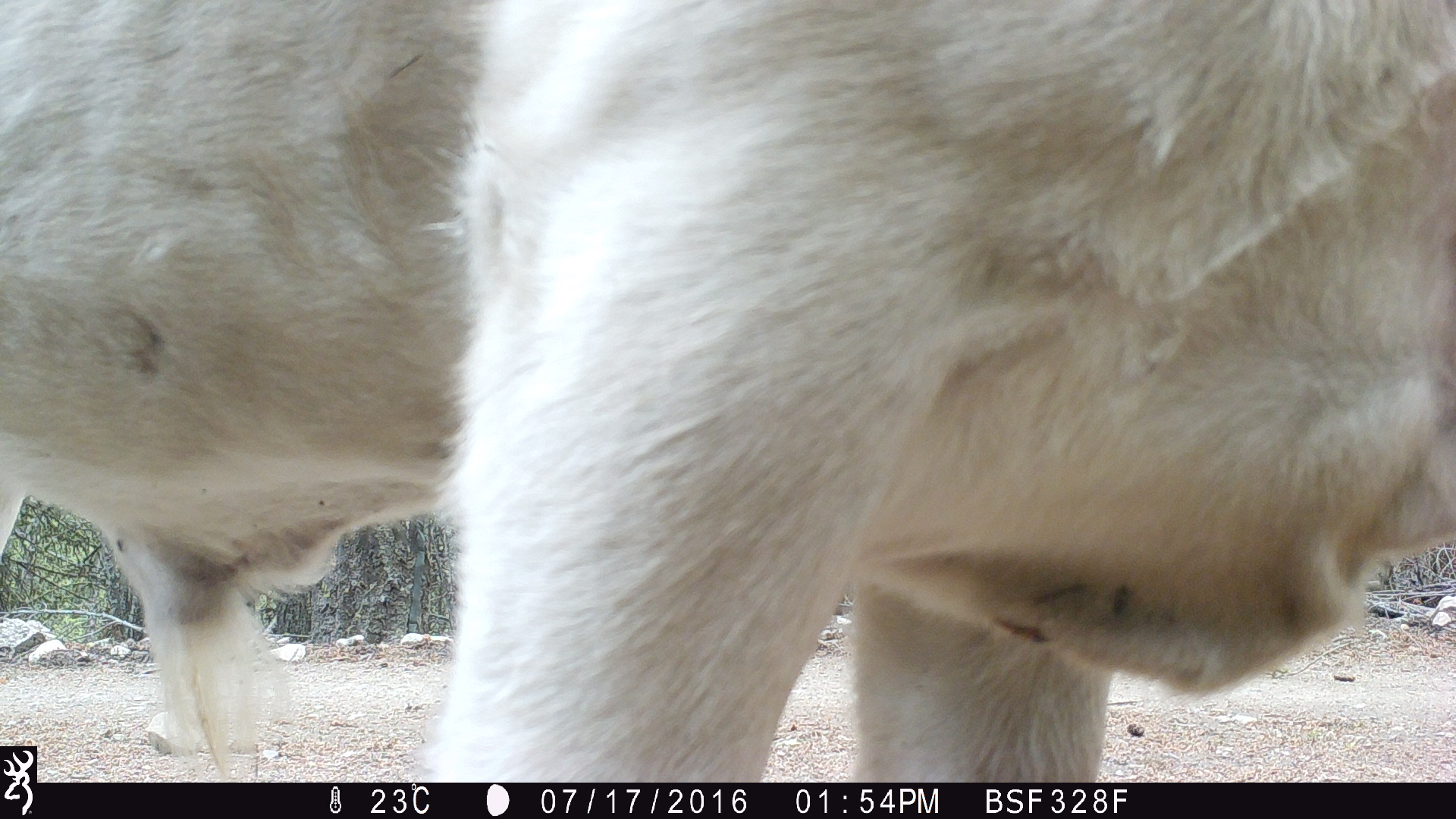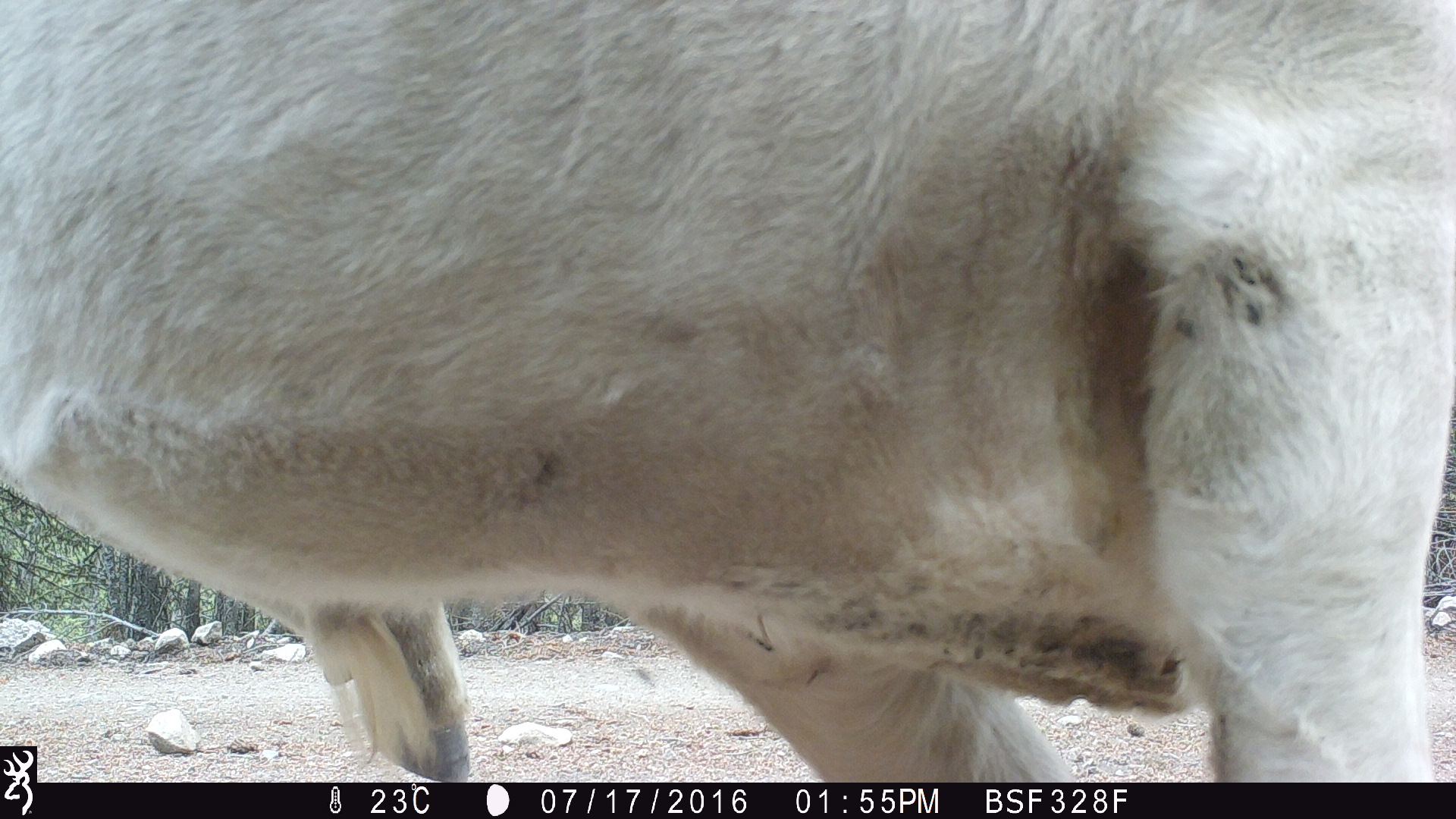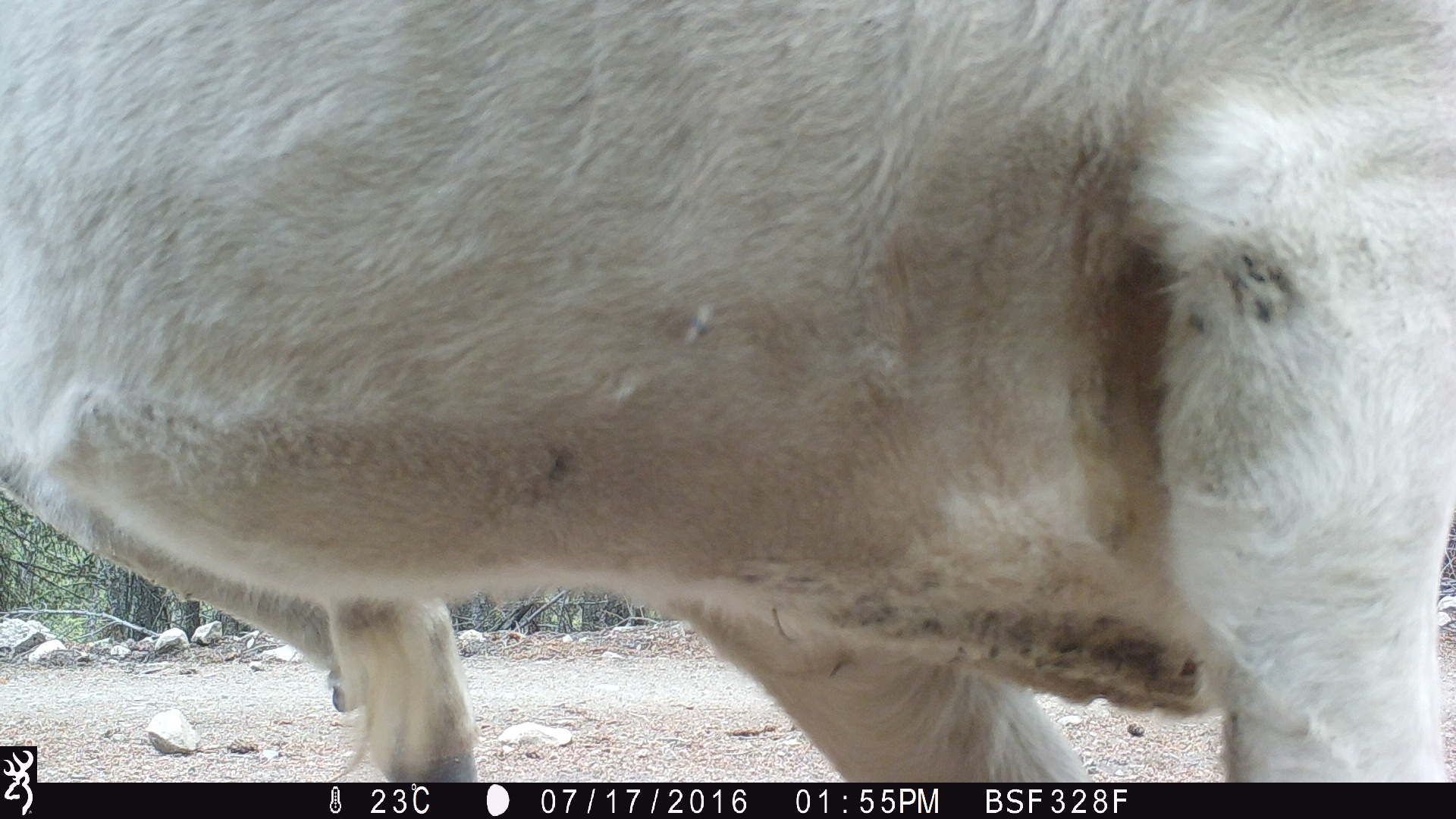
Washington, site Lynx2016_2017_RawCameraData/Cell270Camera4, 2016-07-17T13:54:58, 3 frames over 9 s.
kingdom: Animalia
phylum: Chordata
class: Mammalia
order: Artiodactyla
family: Bovidae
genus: Bos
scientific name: Bos taurus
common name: domestic cattle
Domestic cattle (Bos taurus). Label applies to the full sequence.